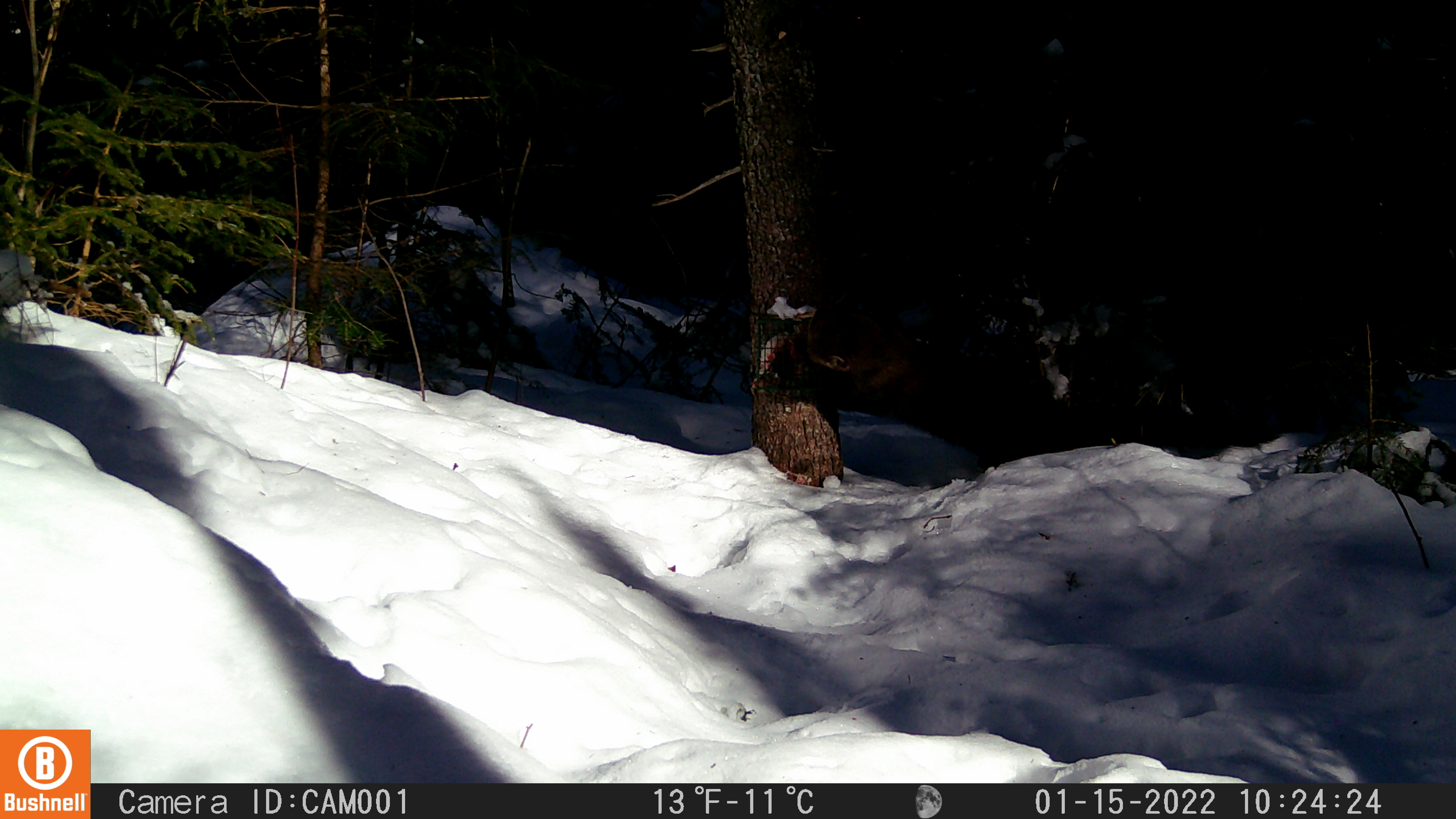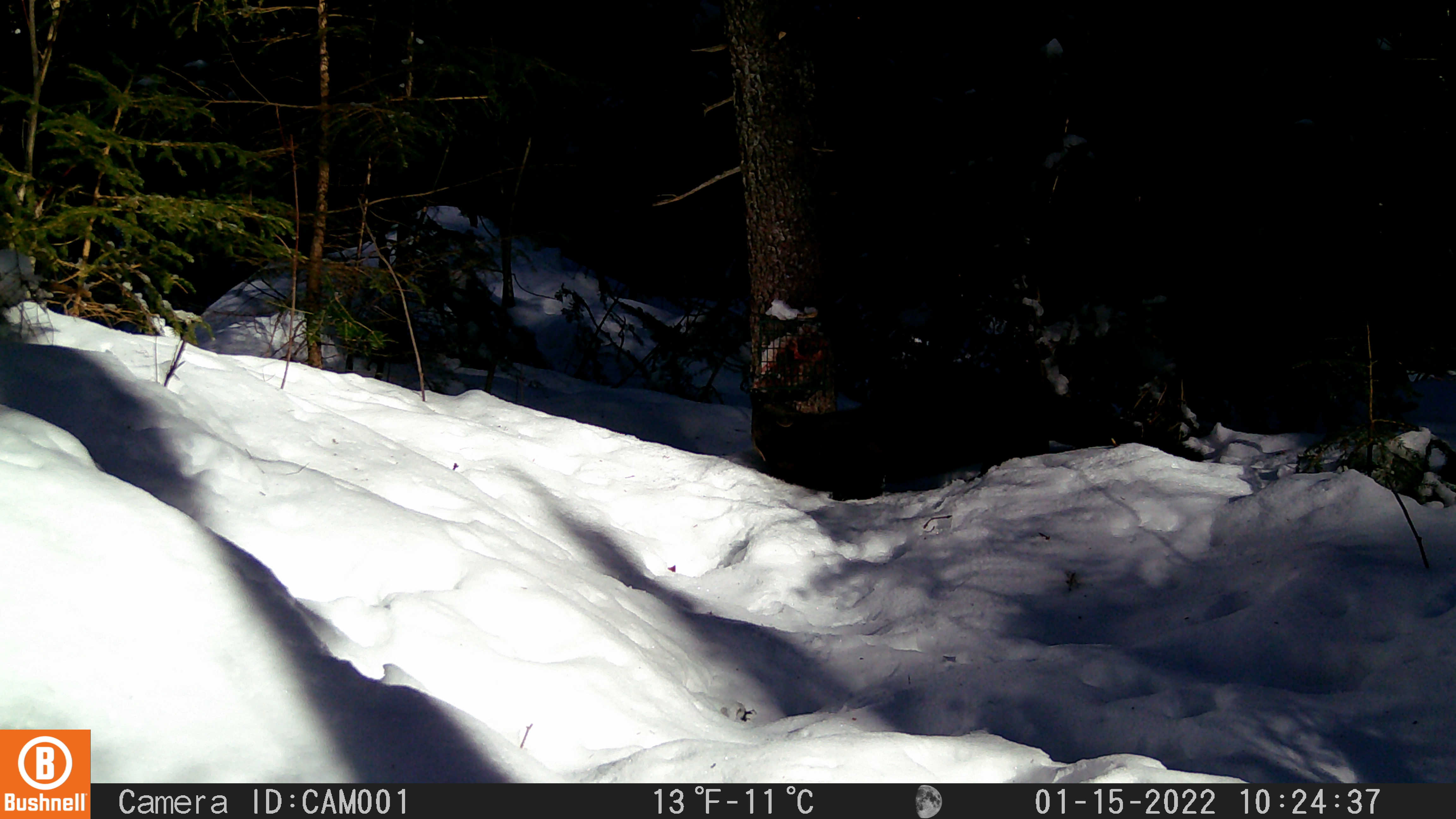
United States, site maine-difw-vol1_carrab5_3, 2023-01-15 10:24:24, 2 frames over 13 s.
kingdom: Animalia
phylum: Chordata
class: Mammalia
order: Carnivora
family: Mustelidae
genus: Pekania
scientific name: Pekania pennanti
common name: fisher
Fisher (Pekania pennanti).